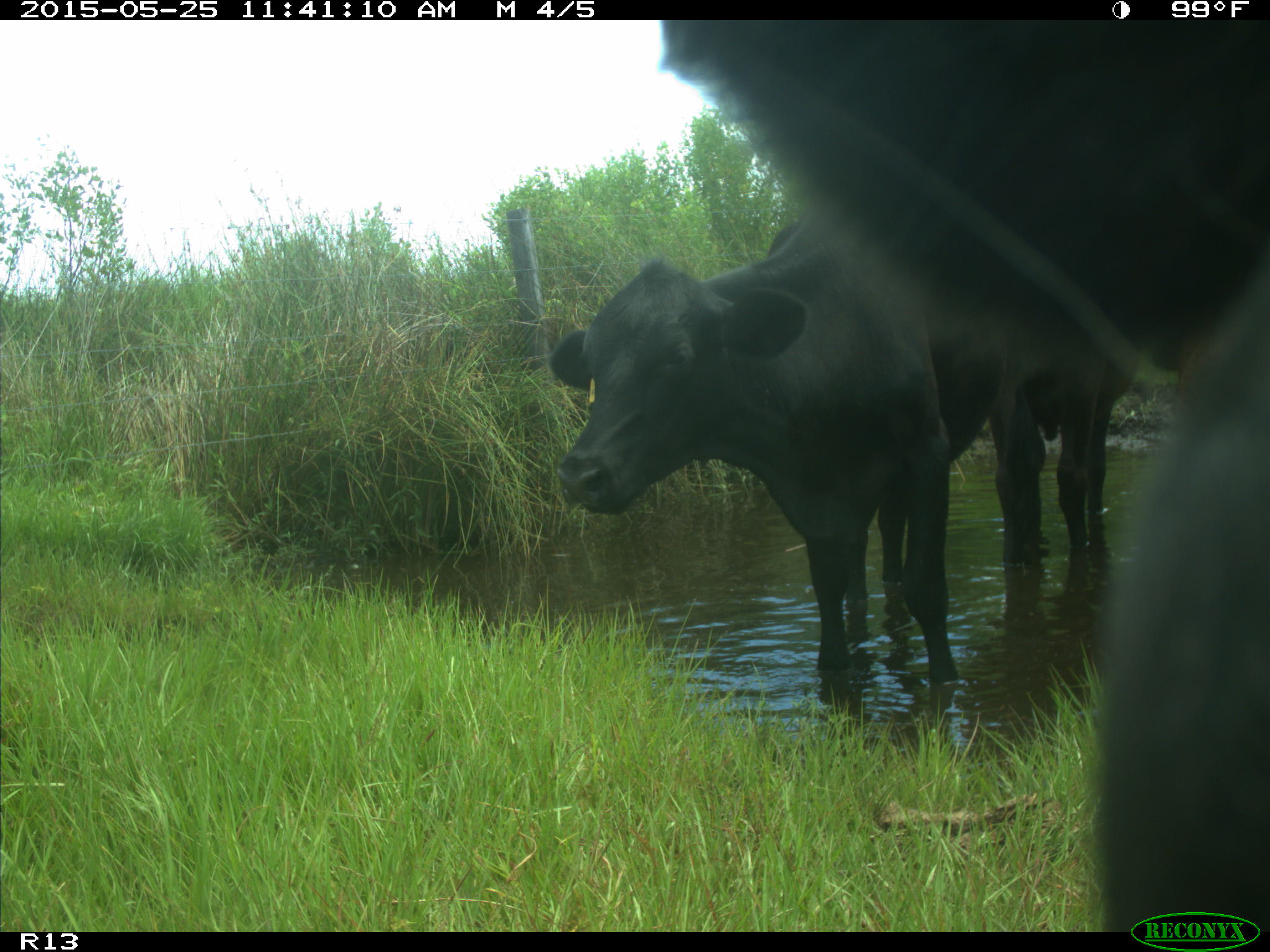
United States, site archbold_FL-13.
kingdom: Animalia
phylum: Chordata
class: Mammalia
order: Artiodactyla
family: Bovidae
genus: Bos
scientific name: Bos taurus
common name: domestic cow